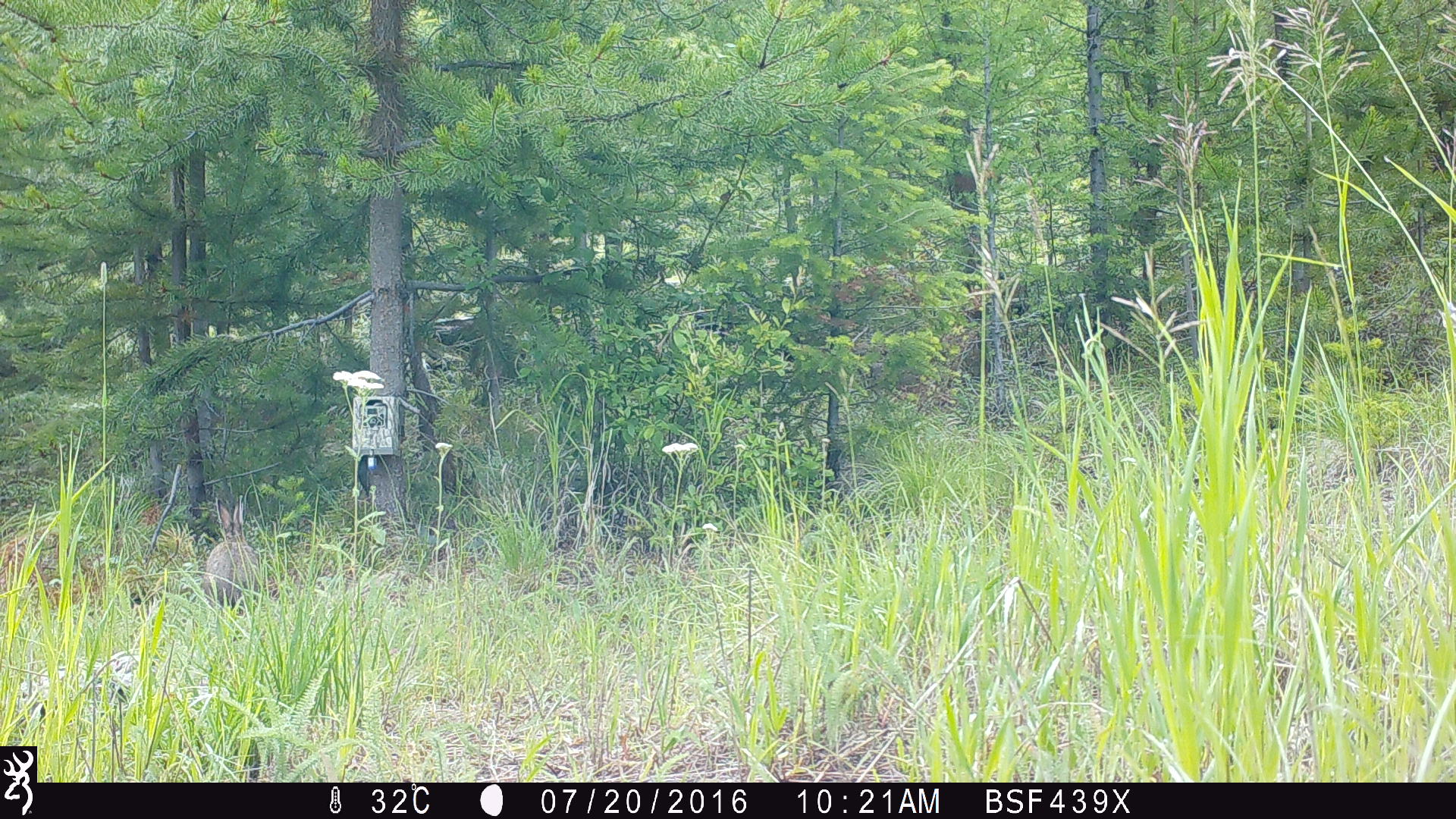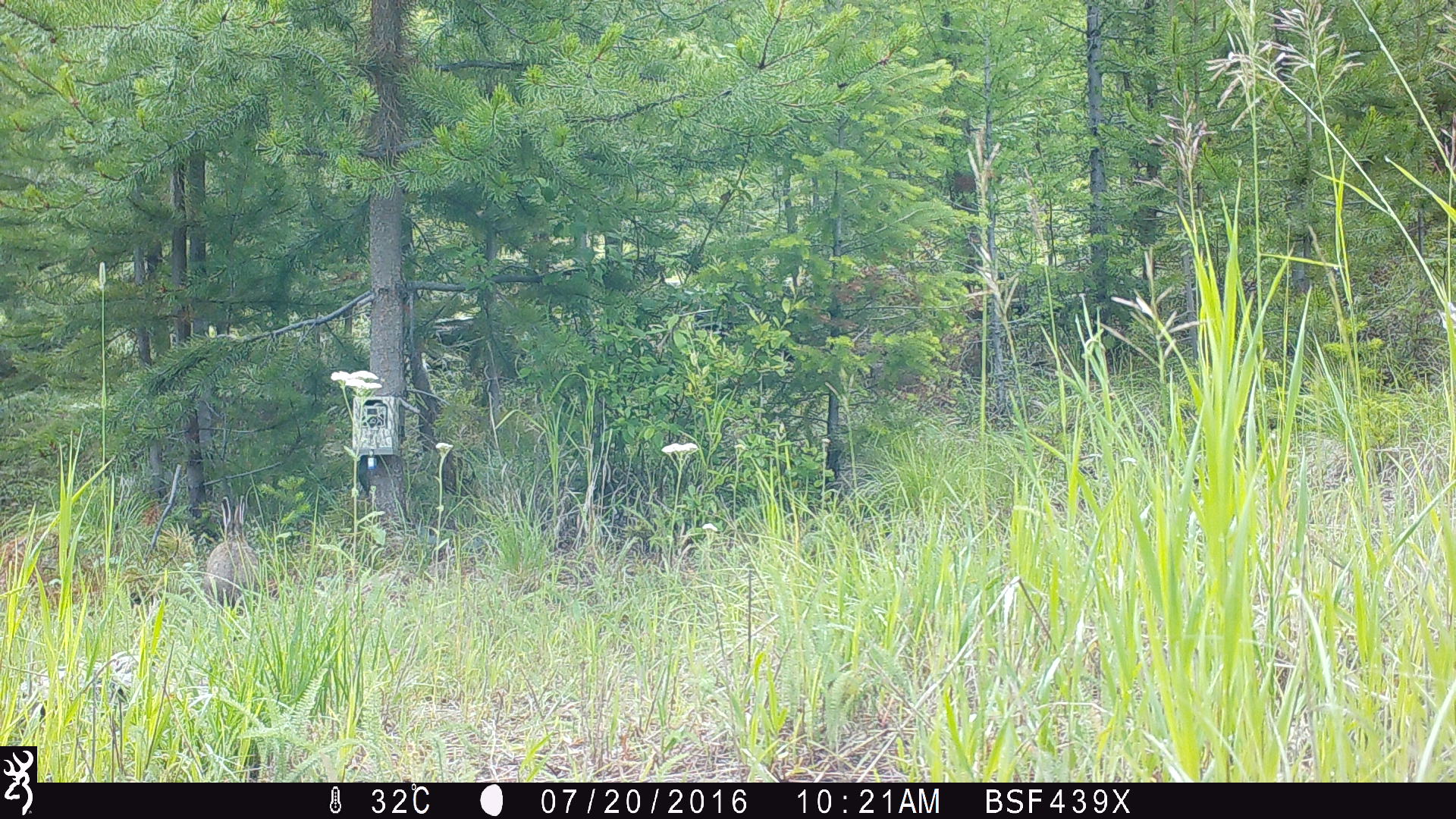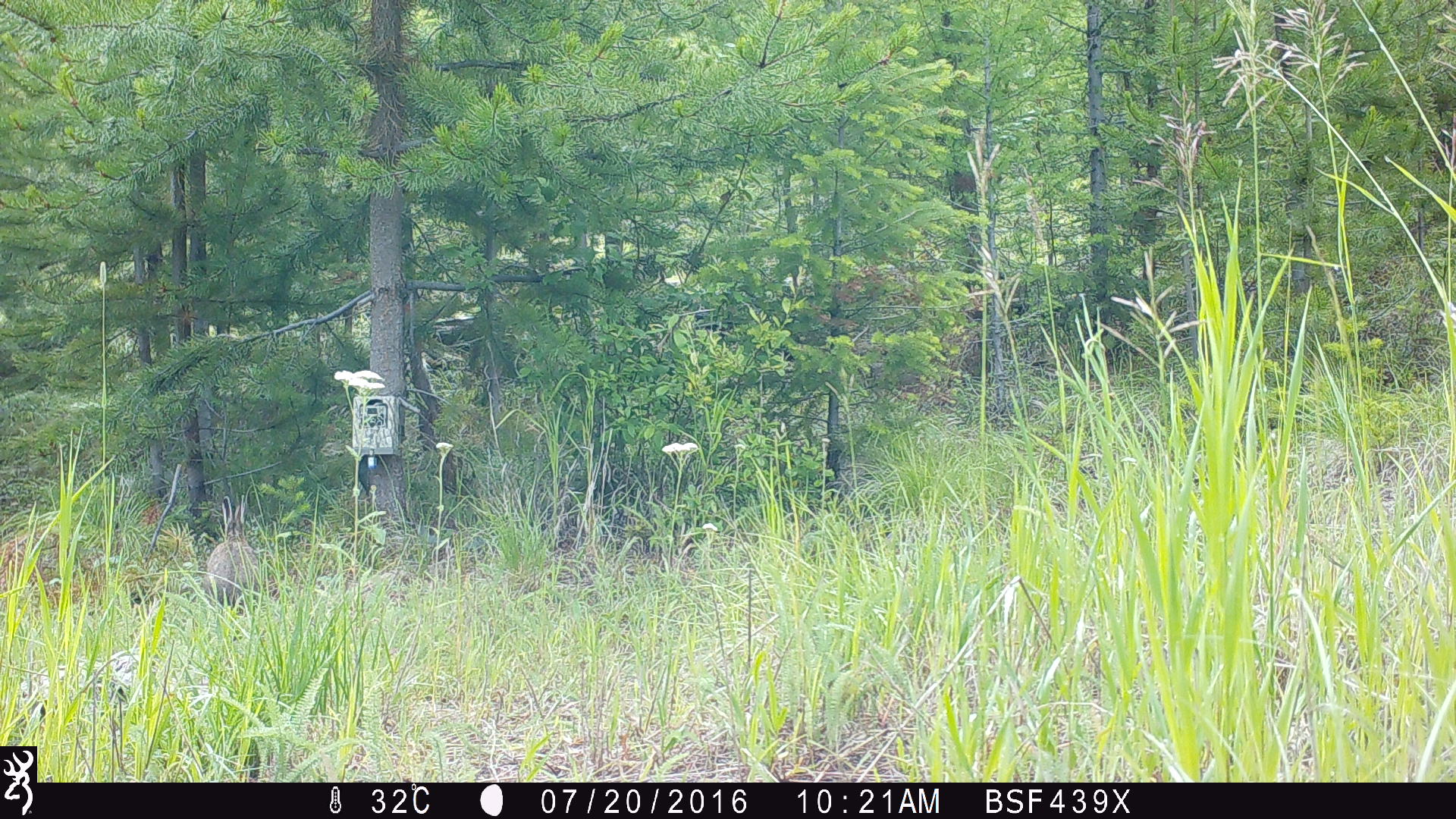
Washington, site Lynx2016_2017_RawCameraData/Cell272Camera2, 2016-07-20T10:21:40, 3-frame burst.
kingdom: Animalia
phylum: Chordata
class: Mammalia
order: Lagomorpha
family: Leporidae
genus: Lepus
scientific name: Lepus americanus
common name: snowshoe hare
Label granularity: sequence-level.